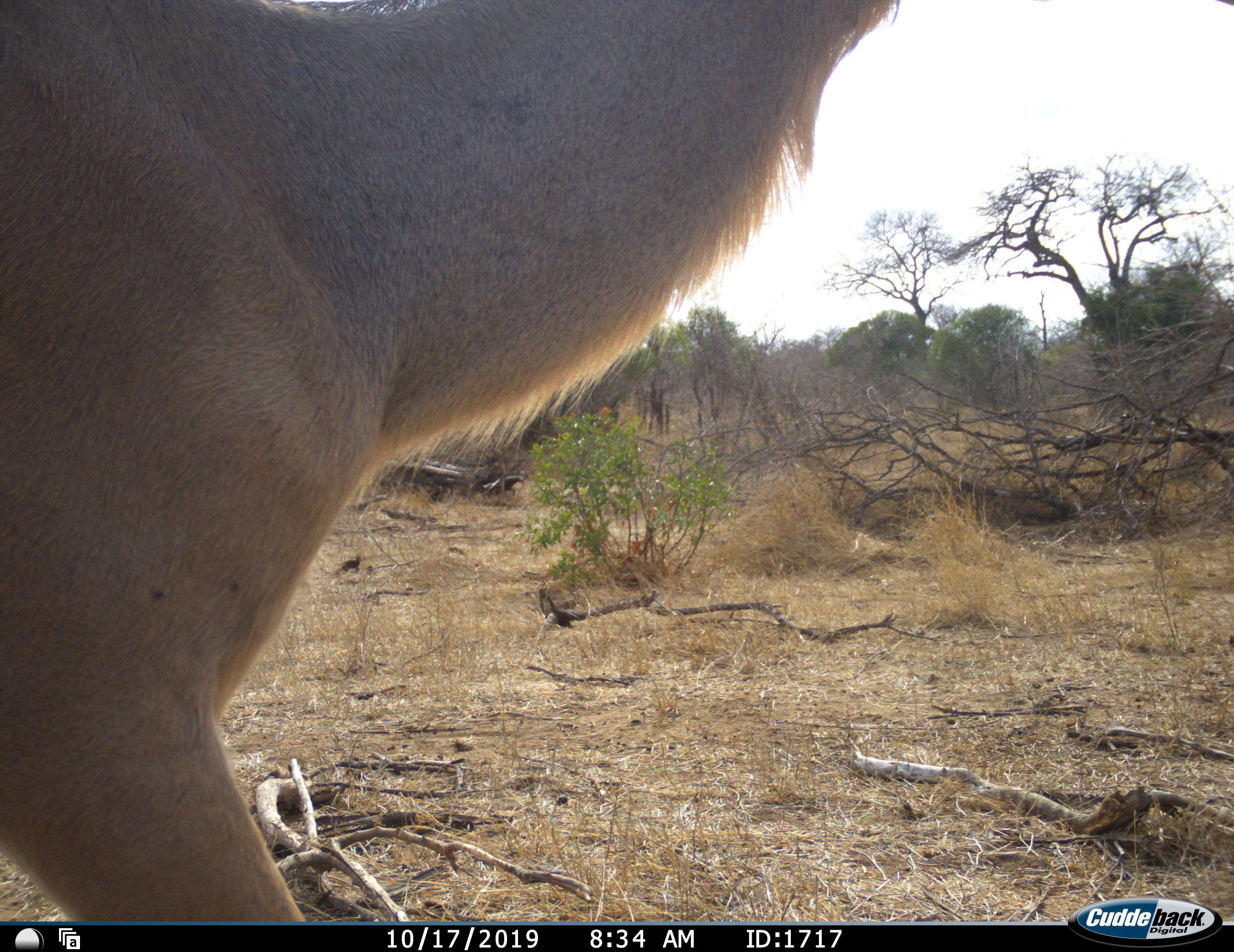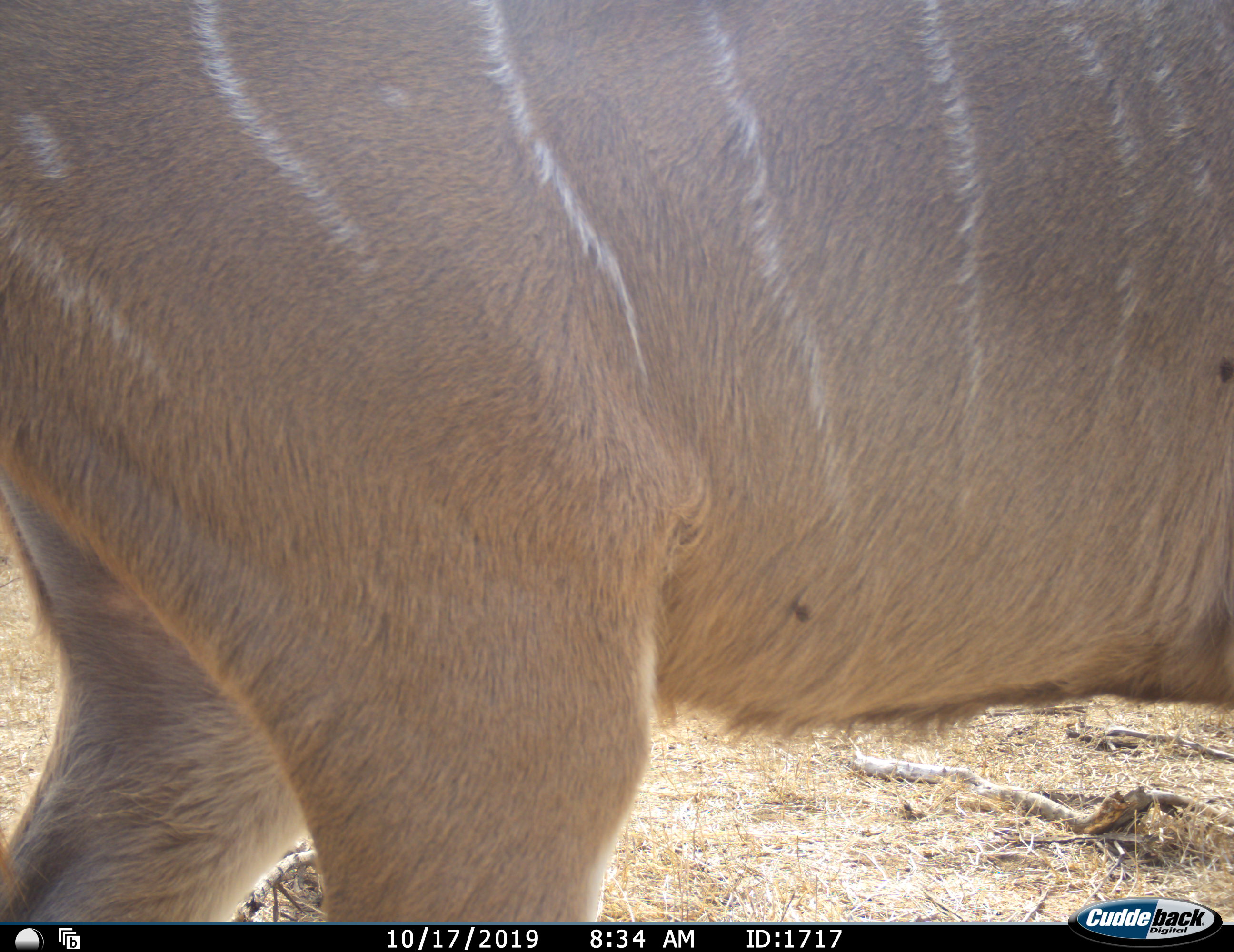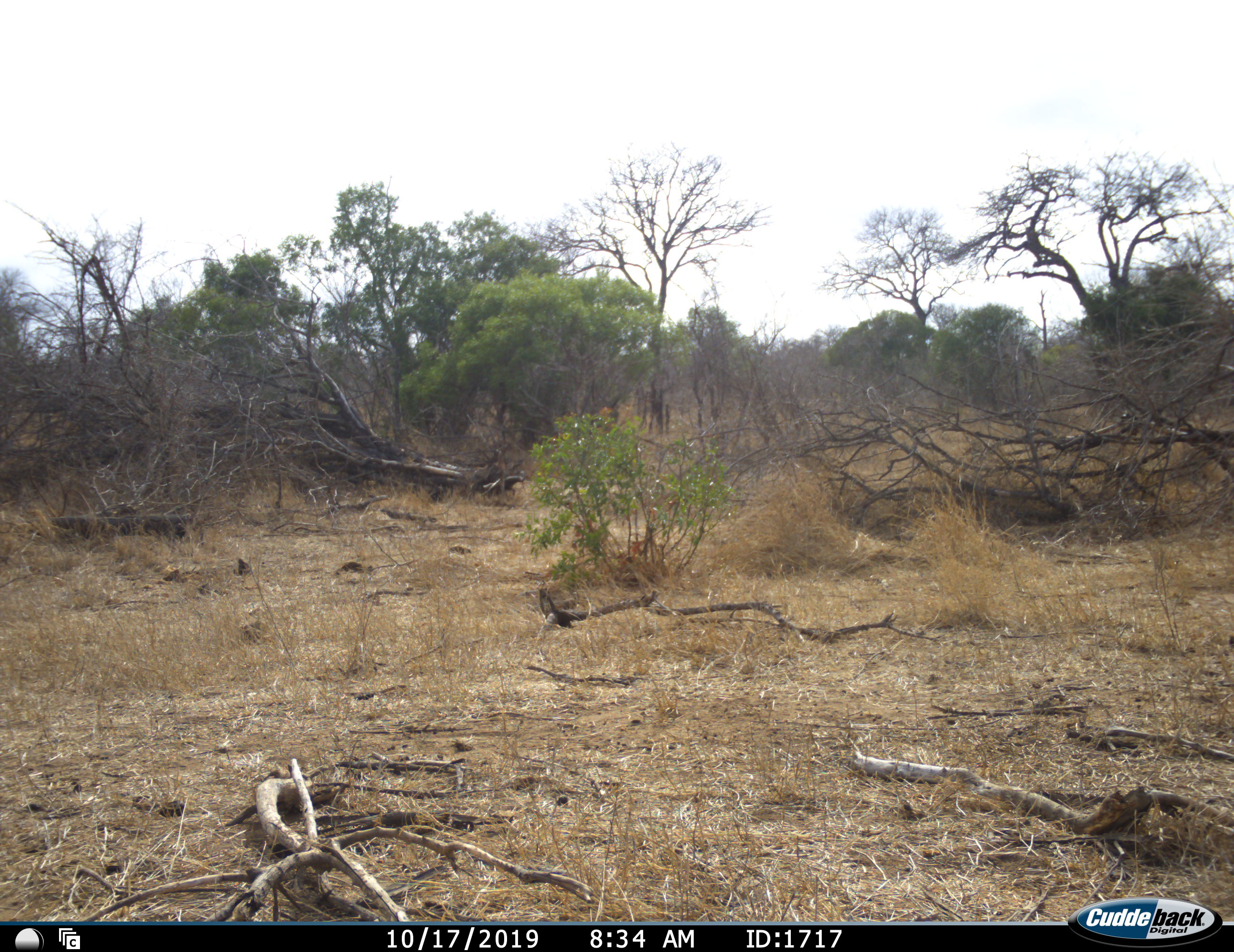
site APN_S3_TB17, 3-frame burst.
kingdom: Animalia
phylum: Chordata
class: Mammalia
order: Artiodactyla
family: Bovidae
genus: Tragelaphus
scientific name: Tragelaphus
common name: kudu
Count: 1.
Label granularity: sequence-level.